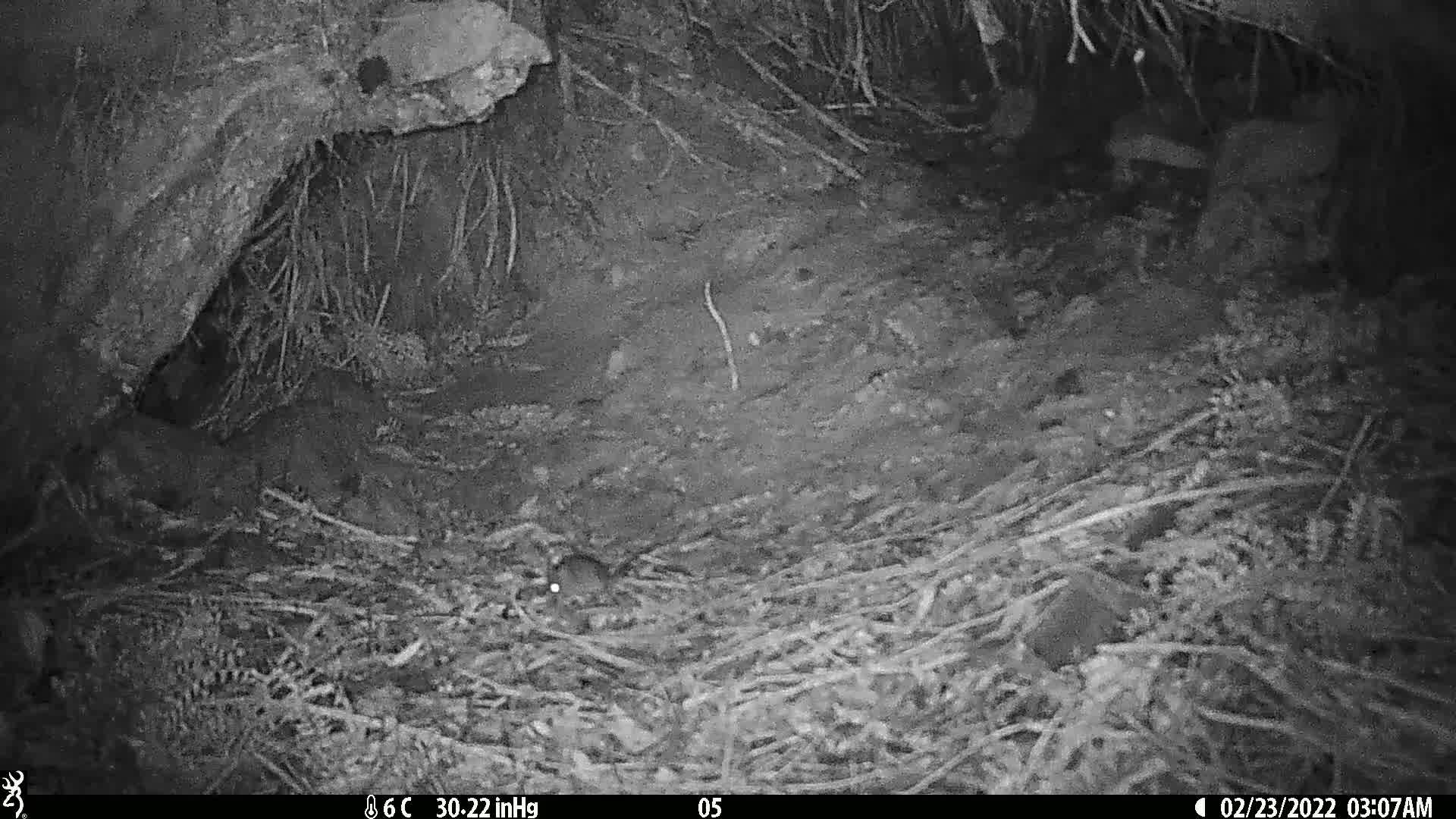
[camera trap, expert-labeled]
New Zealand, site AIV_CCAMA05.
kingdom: Animalia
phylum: Chordata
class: Mammalia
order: Rodentia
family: Muridae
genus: Mus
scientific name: Mus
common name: mouse